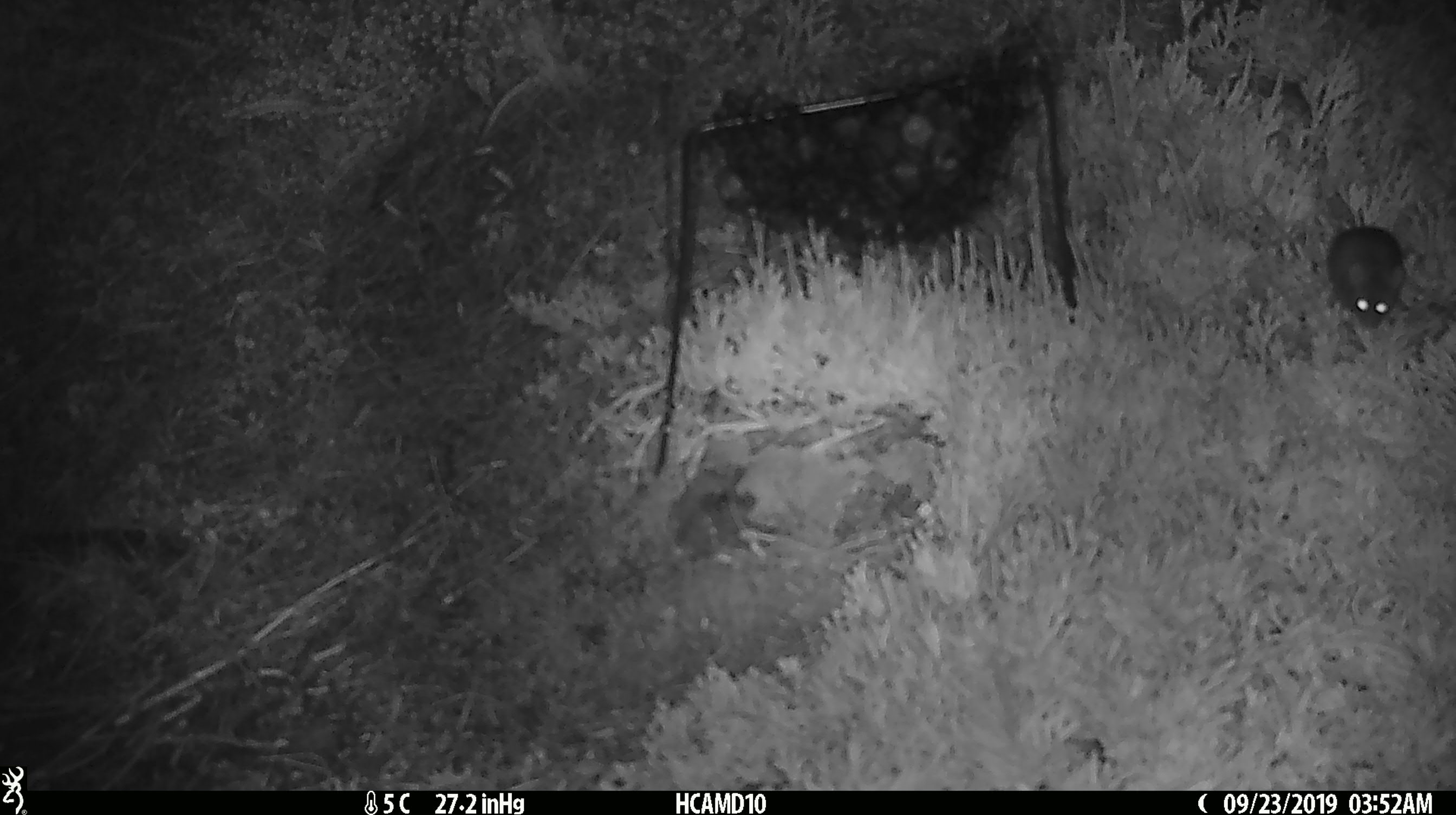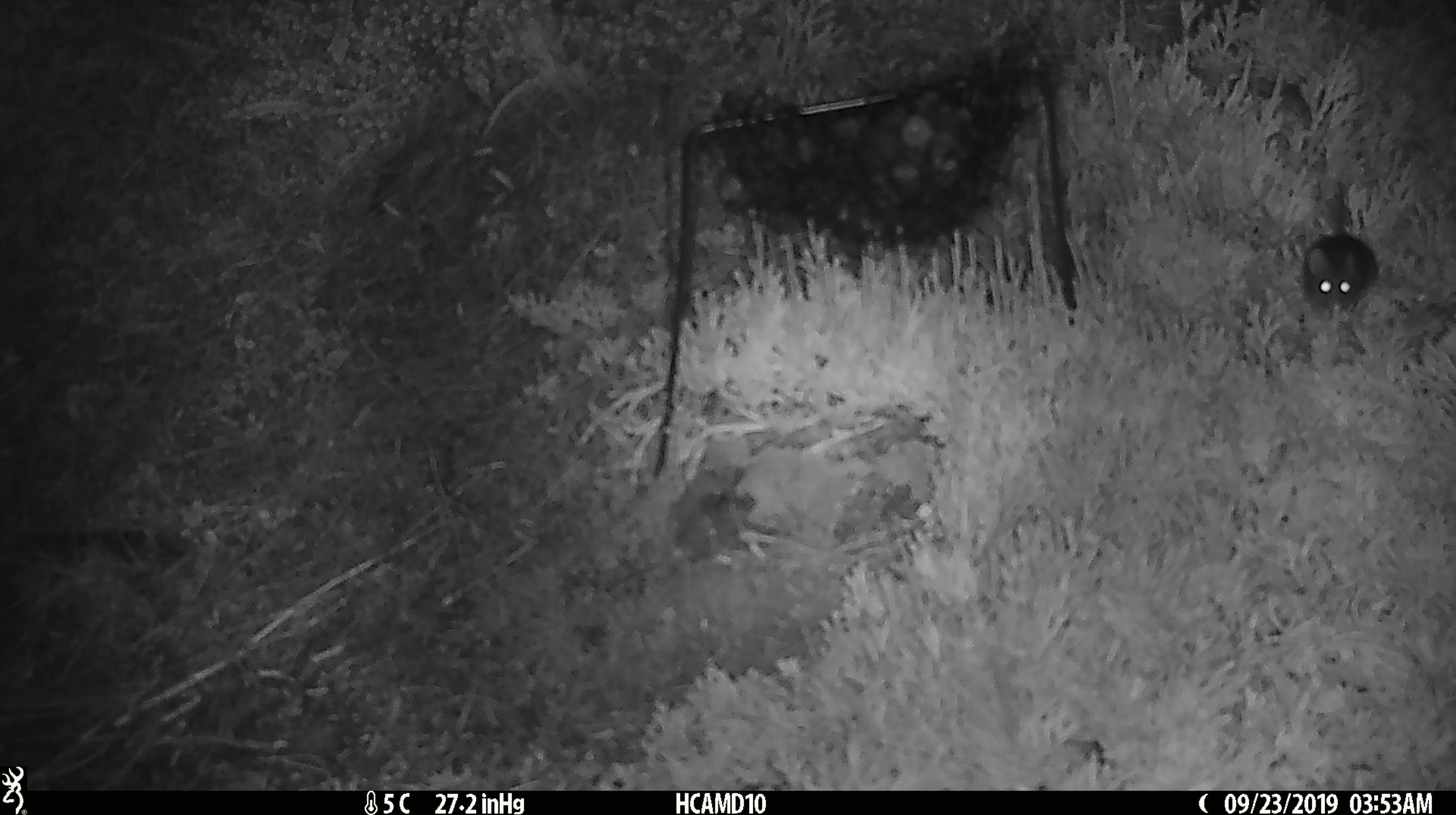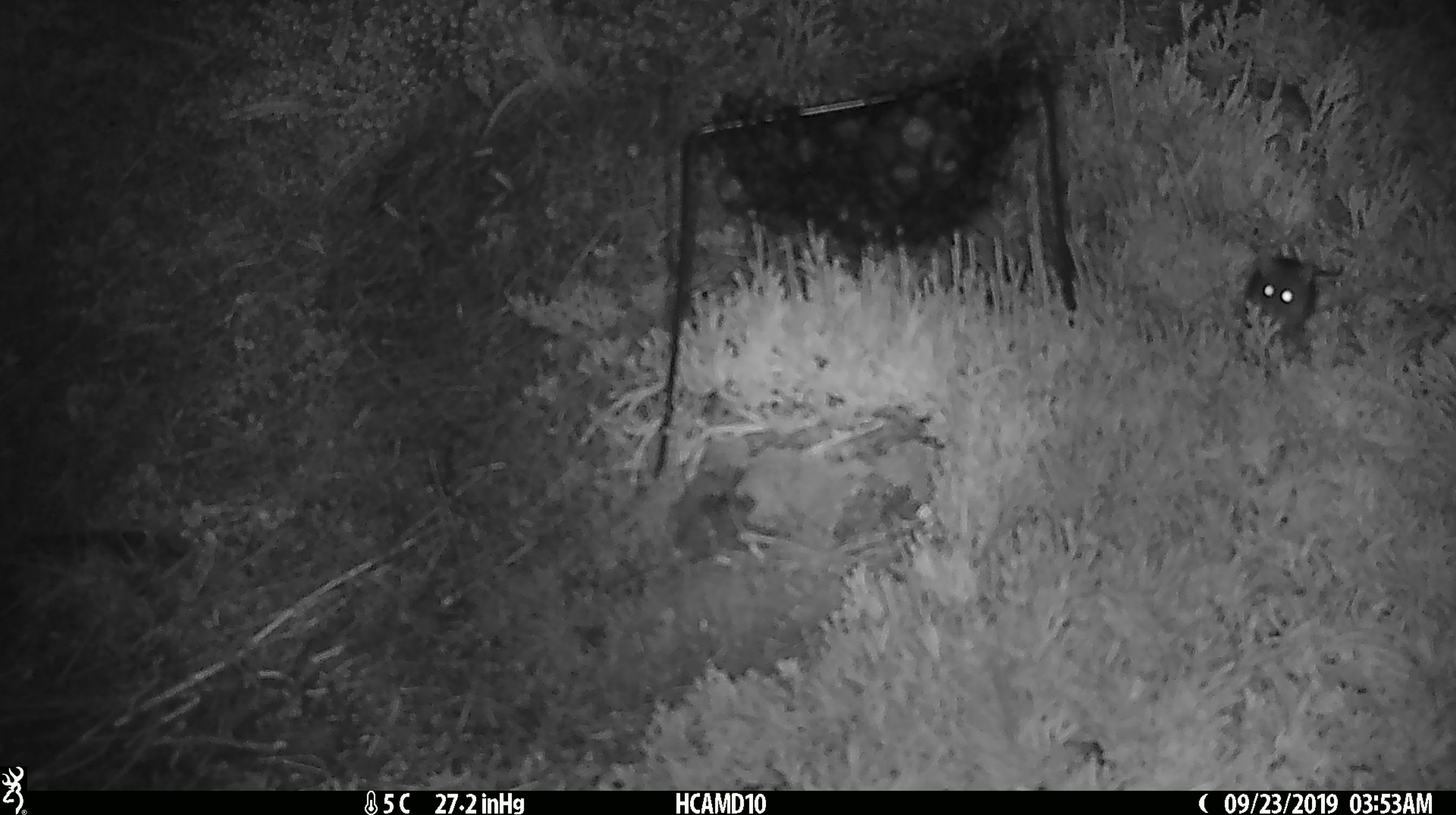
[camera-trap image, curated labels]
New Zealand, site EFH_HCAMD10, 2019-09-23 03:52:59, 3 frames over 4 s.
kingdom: Animalia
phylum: Chordata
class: Mammalia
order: Rodentia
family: Muridae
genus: Mus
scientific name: Mus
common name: mouse